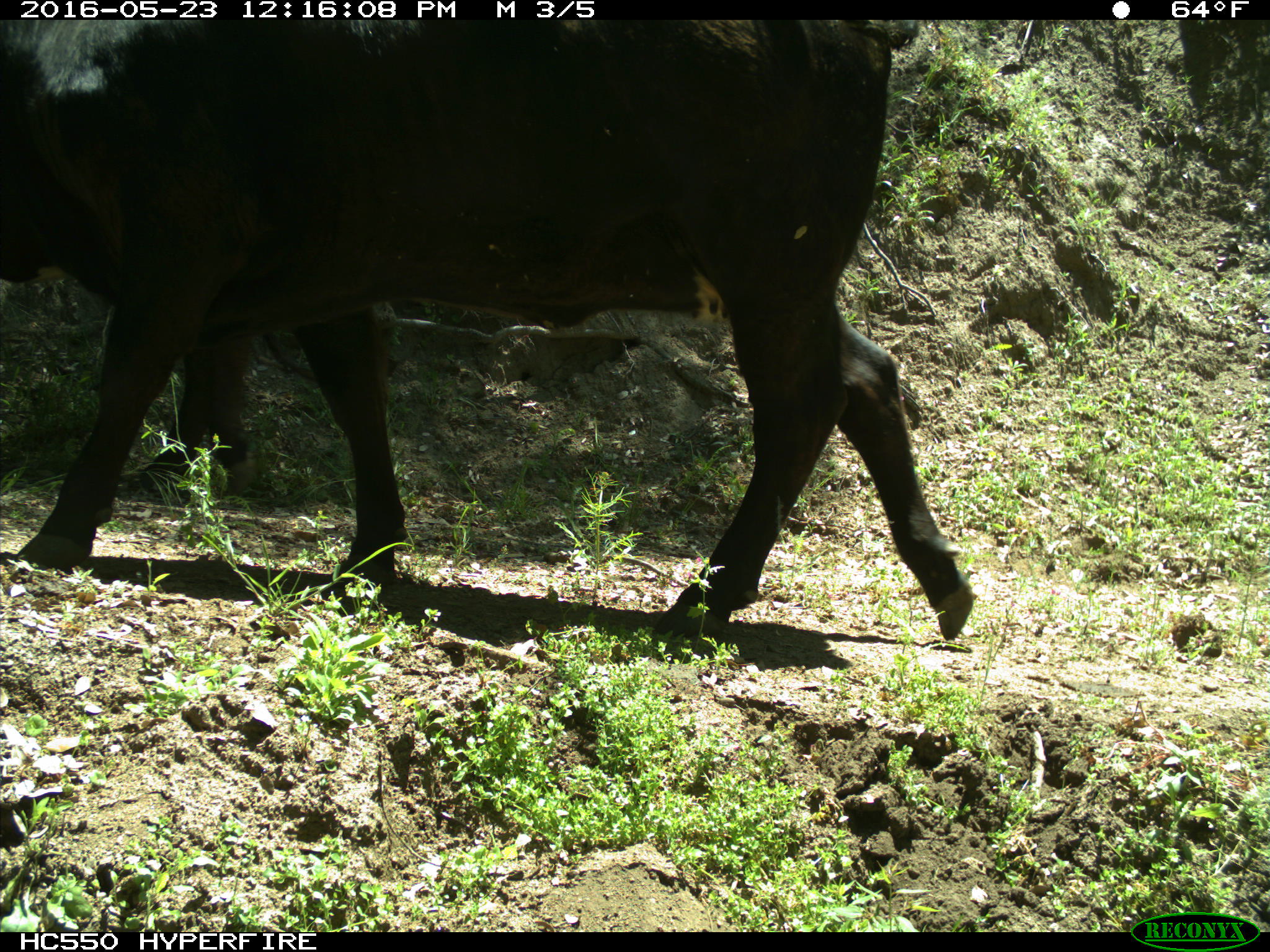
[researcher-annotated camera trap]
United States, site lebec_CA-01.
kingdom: Animalia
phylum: Chordata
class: Mammalia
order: Artiodactyla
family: Bovidae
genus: Bos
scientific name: Bos taurus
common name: domestic cow